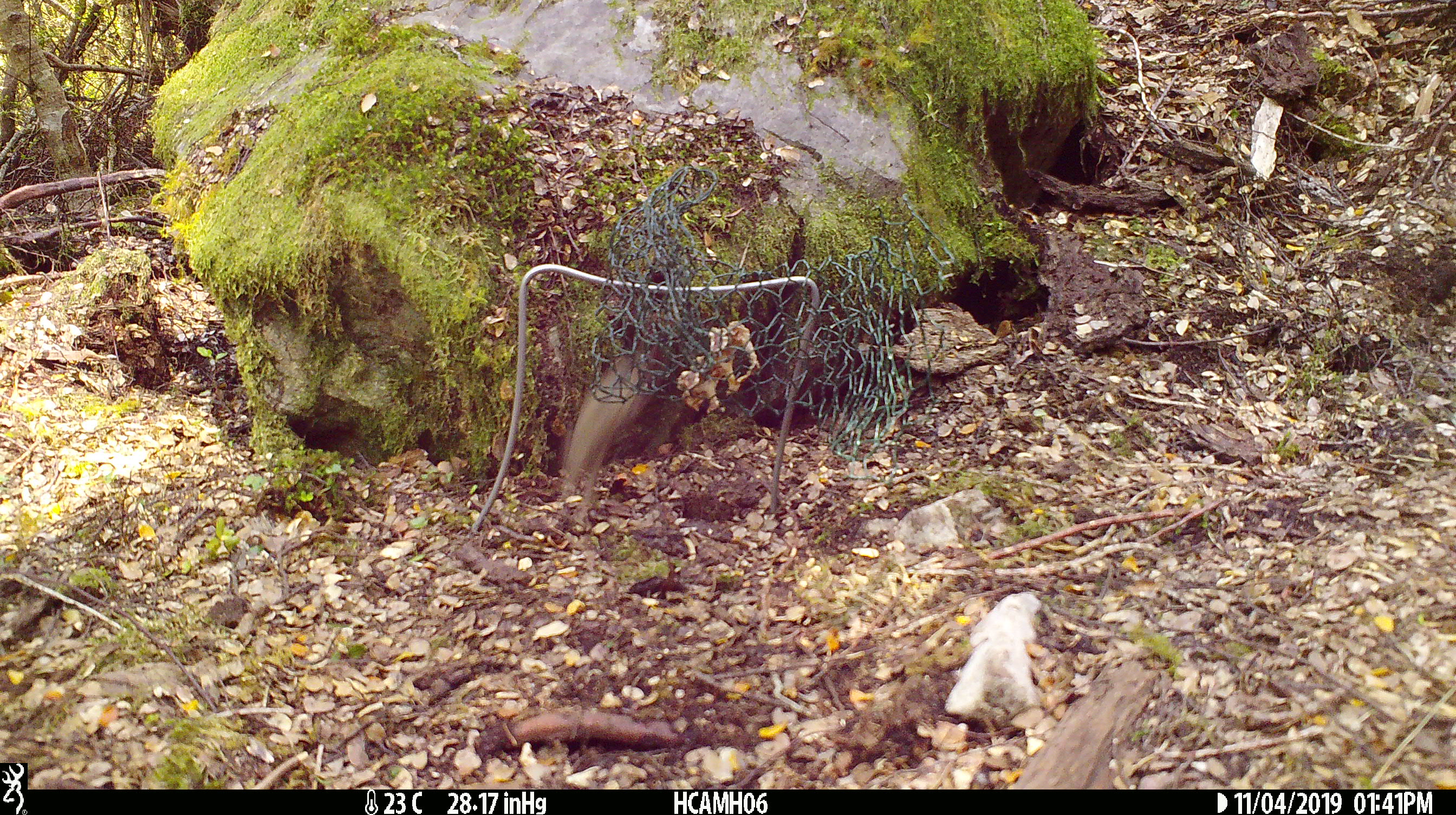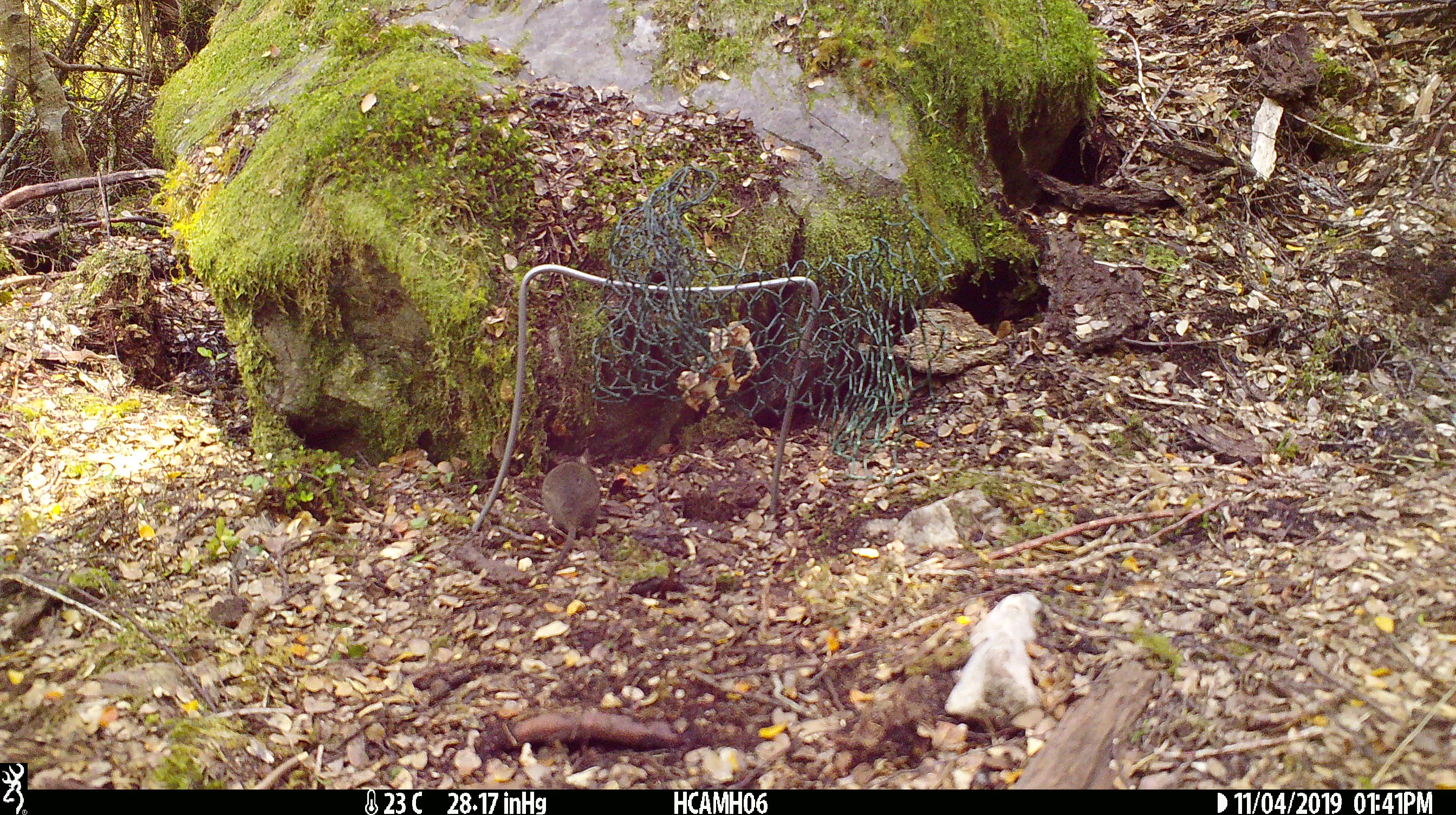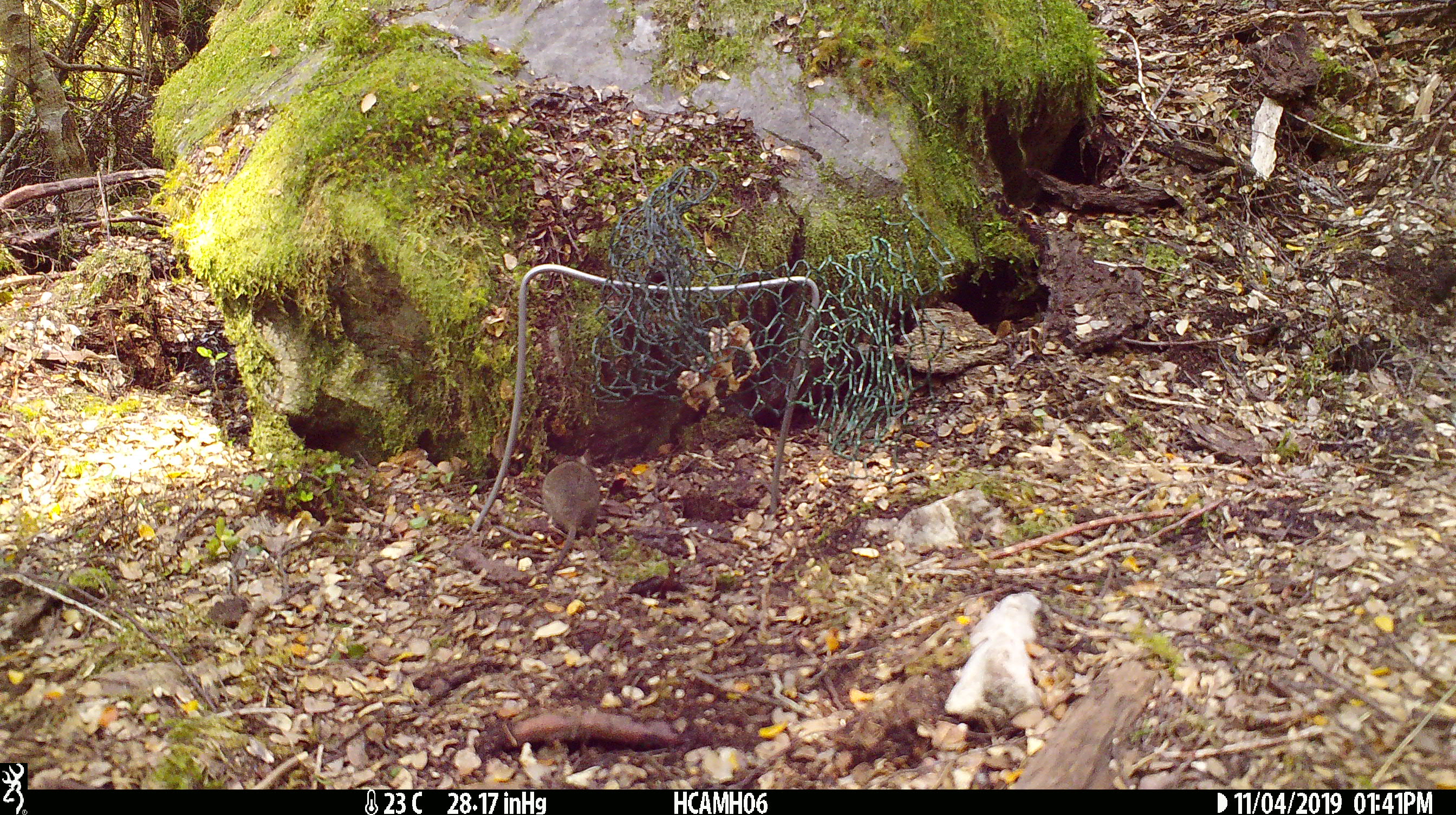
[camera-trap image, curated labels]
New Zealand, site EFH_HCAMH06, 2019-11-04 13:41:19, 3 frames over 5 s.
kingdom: Animalia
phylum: Chordata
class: Mammalia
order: Rodentia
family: Muridae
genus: Mus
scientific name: Mus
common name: mouse